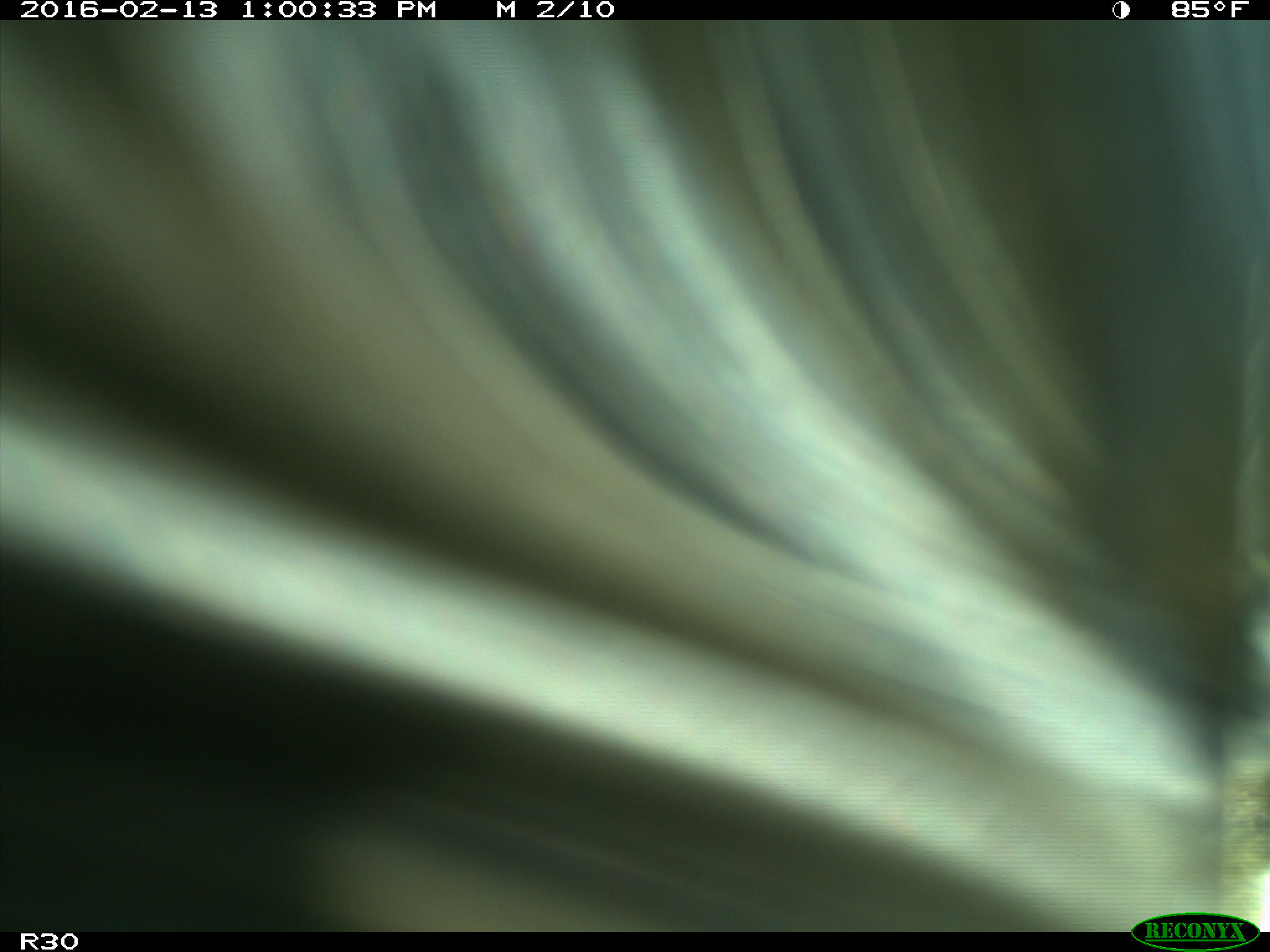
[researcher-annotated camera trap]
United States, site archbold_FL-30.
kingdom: Animalia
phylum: Chordata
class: Mammalia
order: Artiodactyla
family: Bovidae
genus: Bos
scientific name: Bos taurus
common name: domestic cow